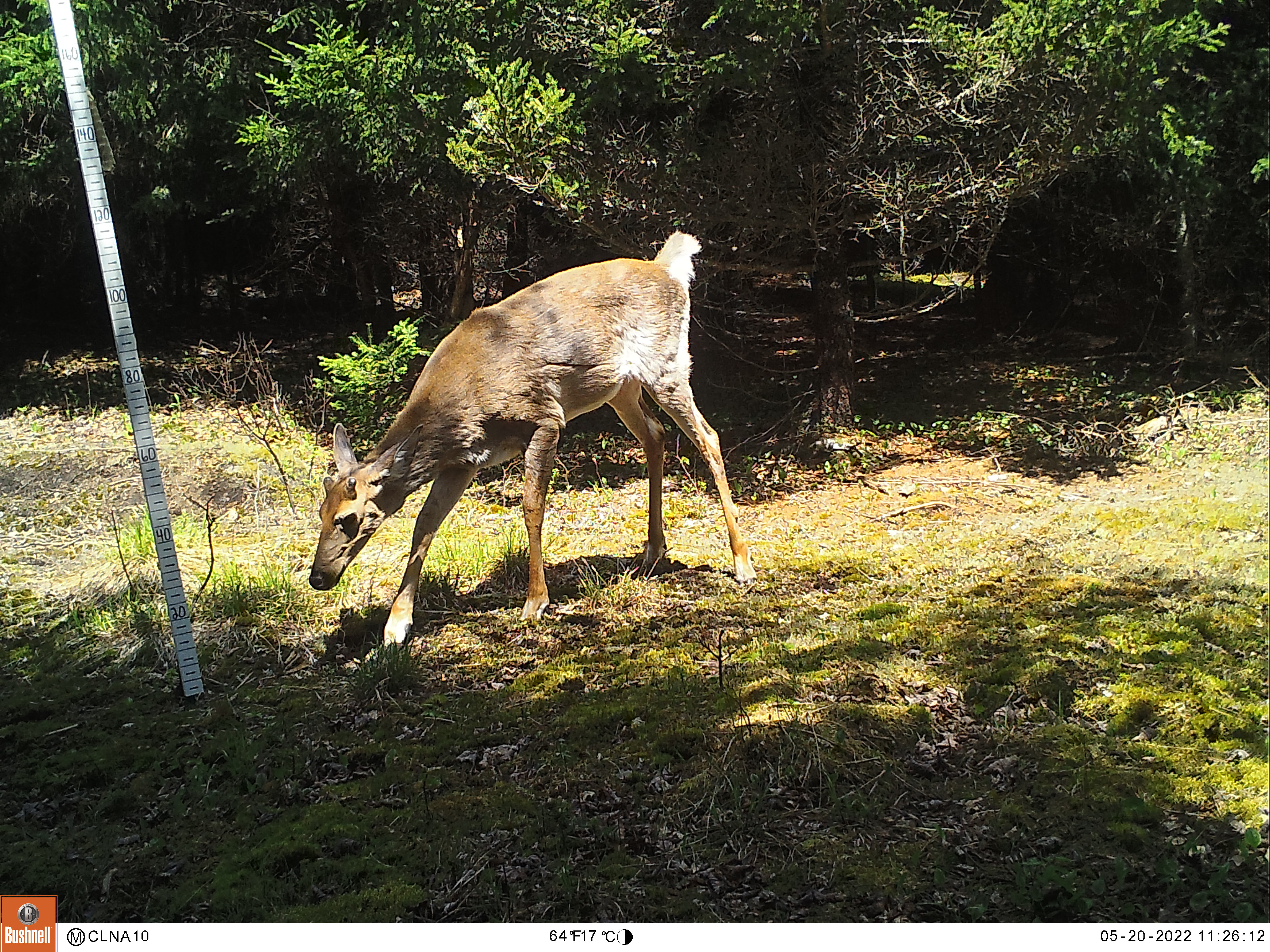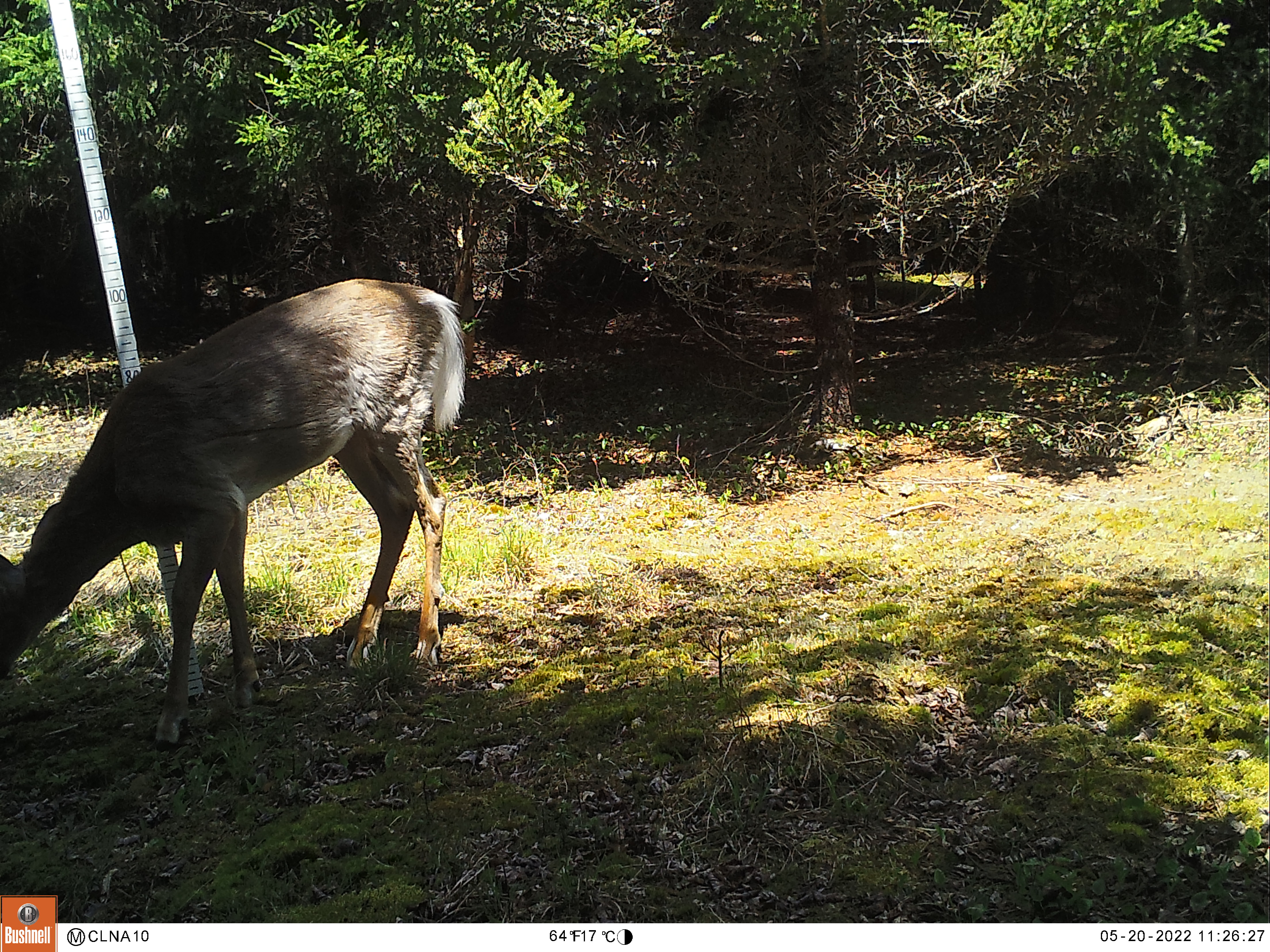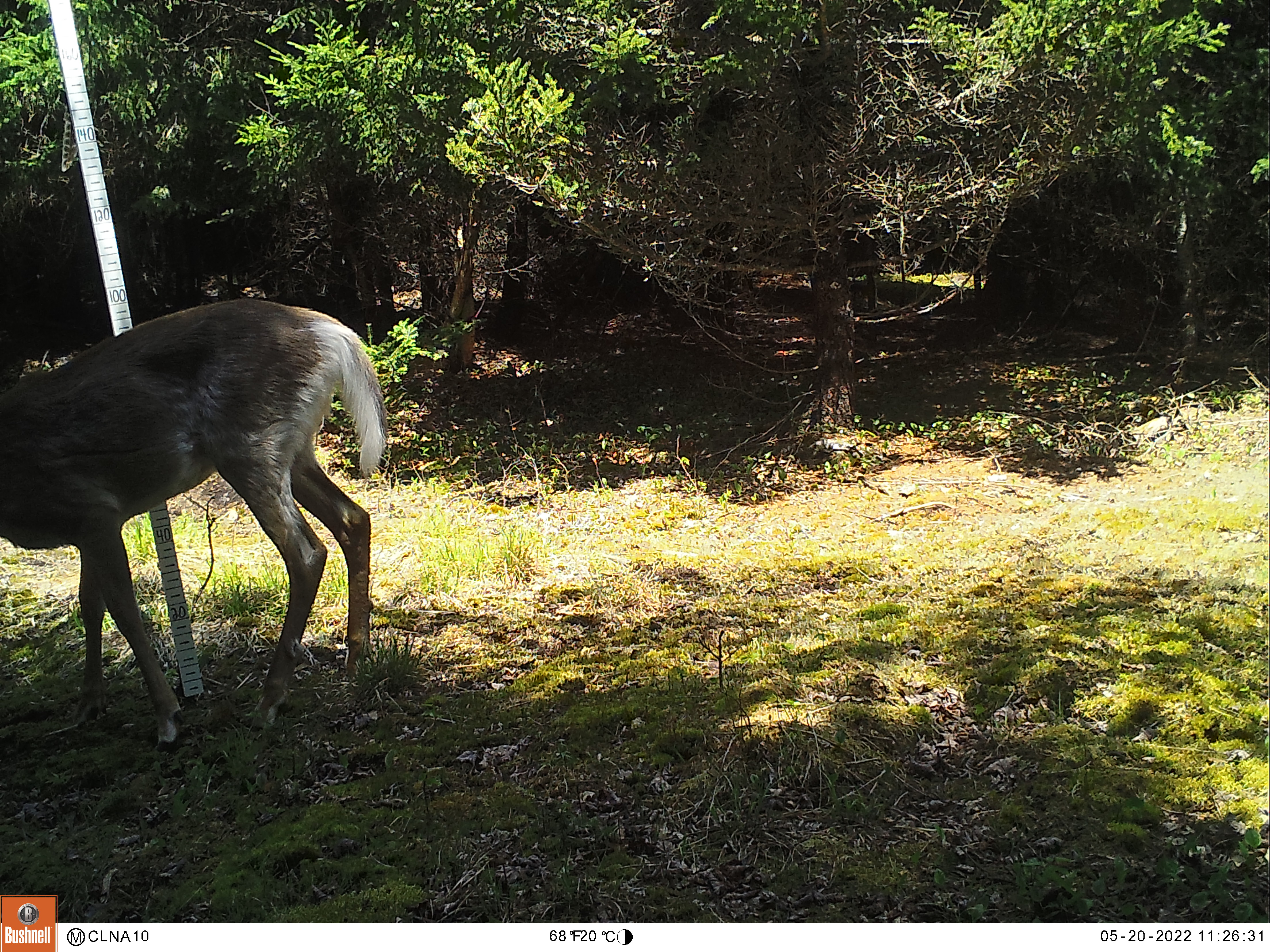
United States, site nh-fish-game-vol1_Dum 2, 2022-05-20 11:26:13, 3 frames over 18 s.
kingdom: Animalia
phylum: Chordata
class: Mammalia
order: Artiodactyla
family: Cervidae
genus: Odocoileus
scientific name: Odocoileus virginianus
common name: white-tailed deer